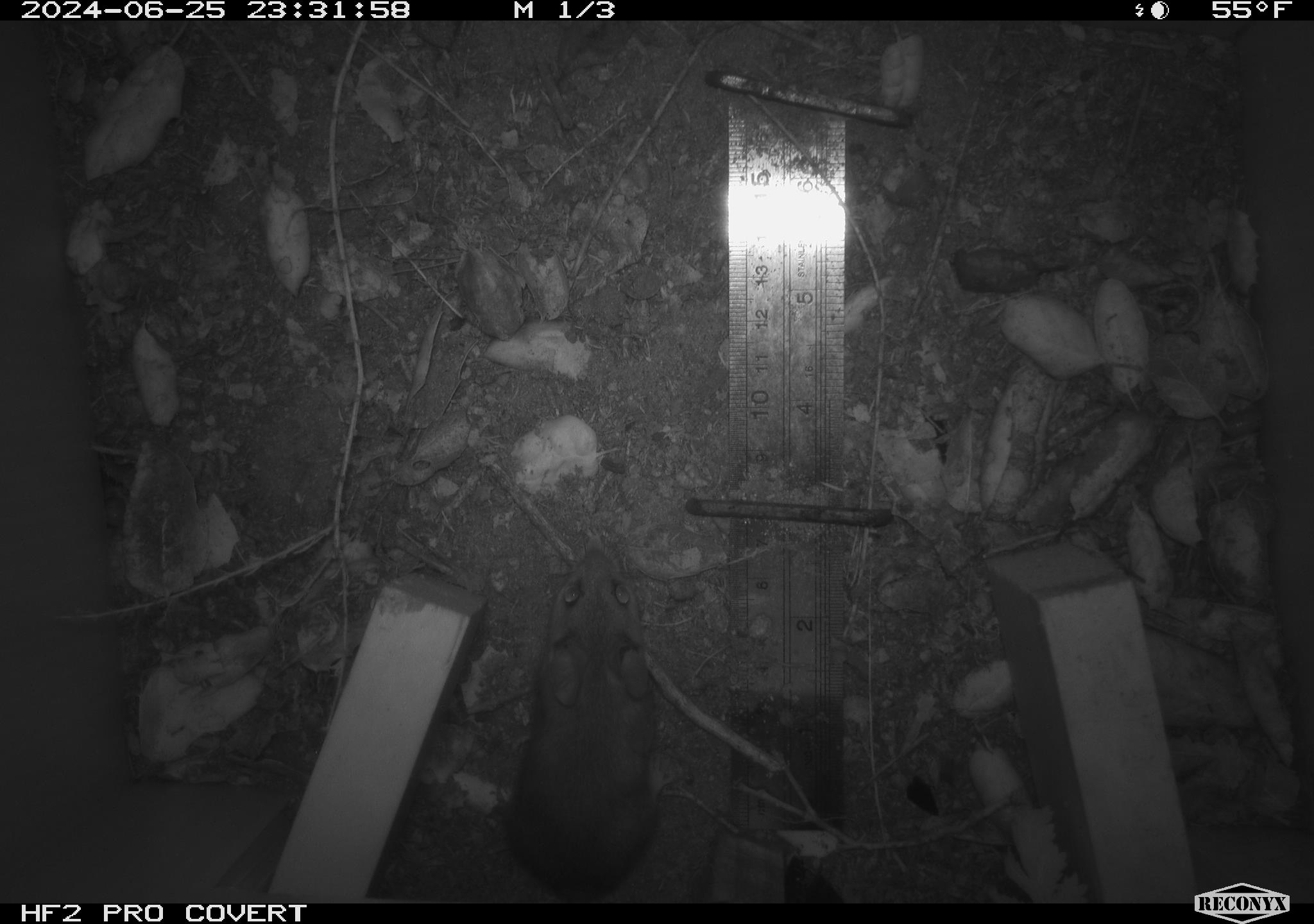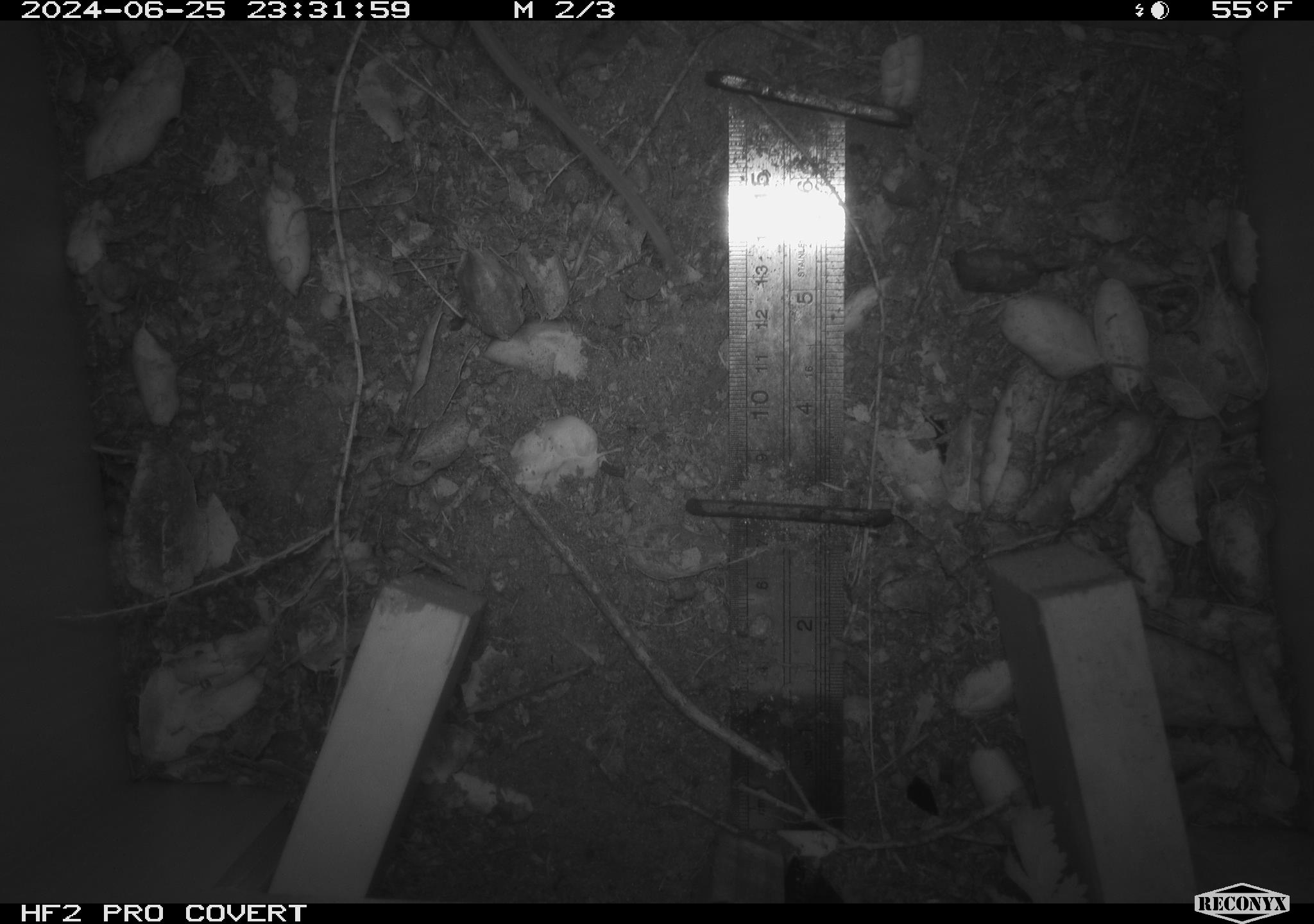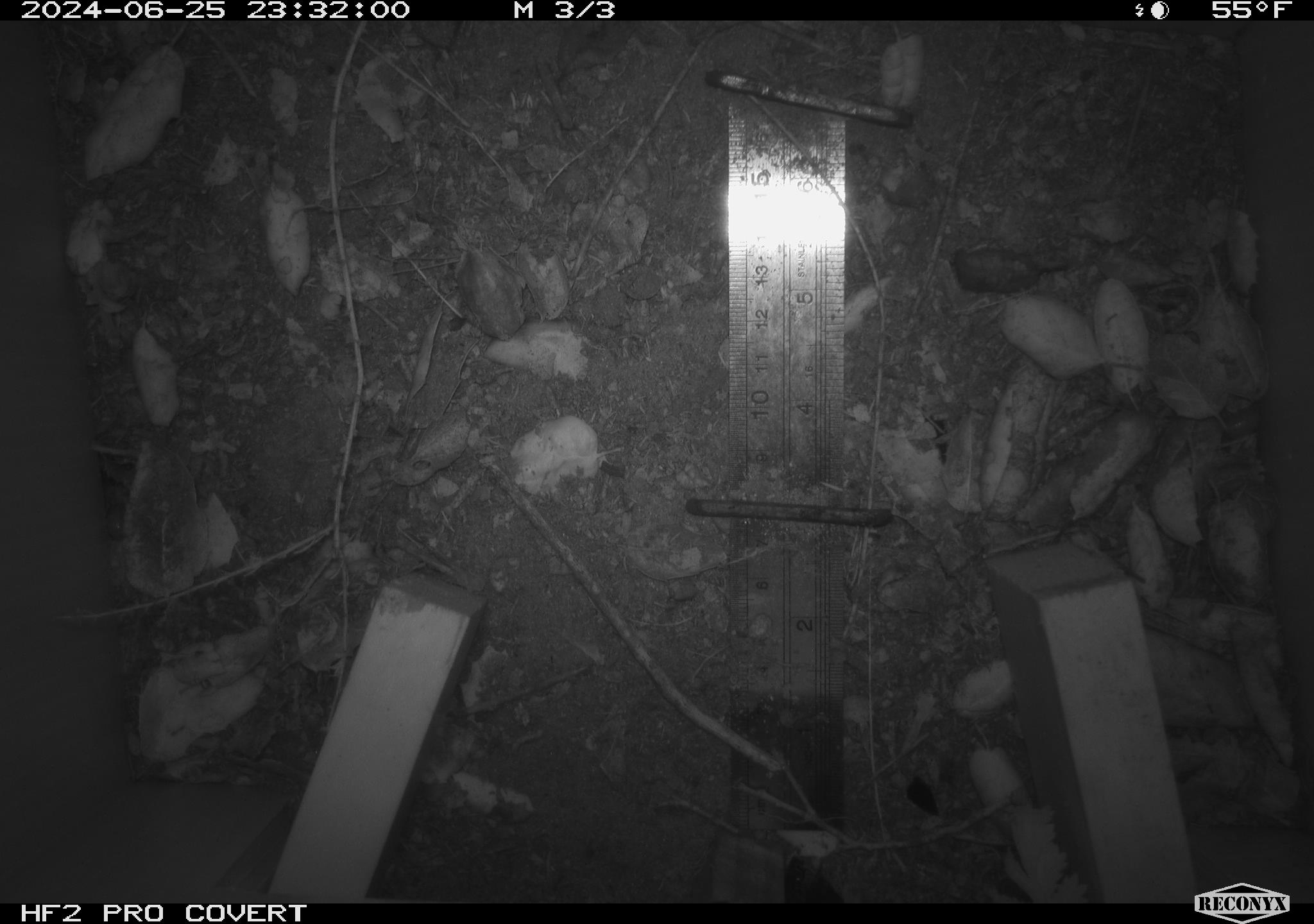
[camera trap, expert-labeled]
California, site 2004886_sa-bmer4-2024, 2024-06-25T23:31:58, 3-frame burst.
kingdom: Animalia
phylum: Chordata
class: Mammalia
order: Rodentia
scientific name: Rodentia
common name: mouse species